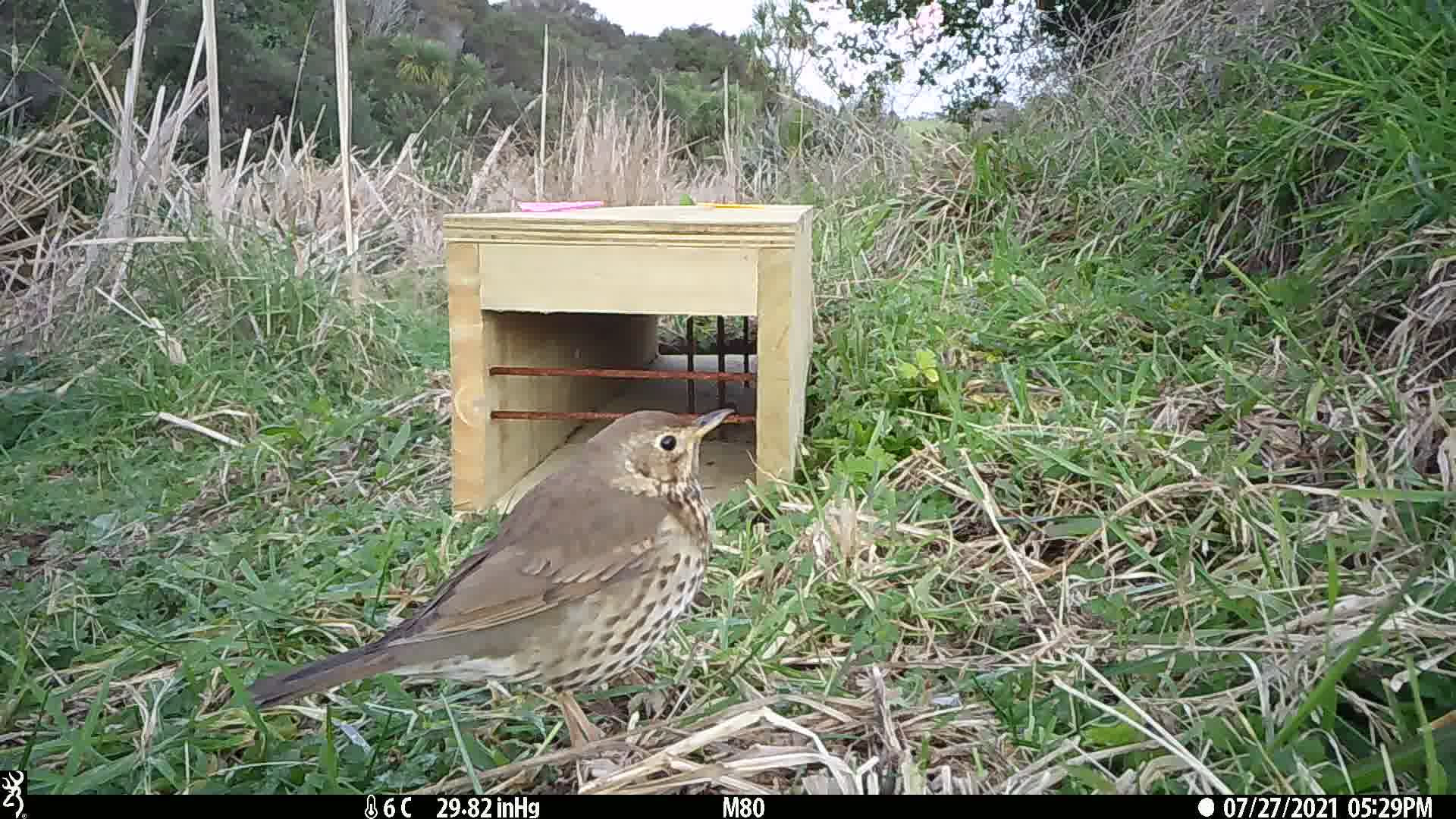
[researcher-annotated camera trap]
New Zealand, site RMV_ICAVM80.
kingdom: Animalia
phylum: Chordata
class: Aves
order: Passeriformes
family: Turdidae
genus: Turdus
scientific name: Turdus philomelos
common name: song thrush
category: thrush